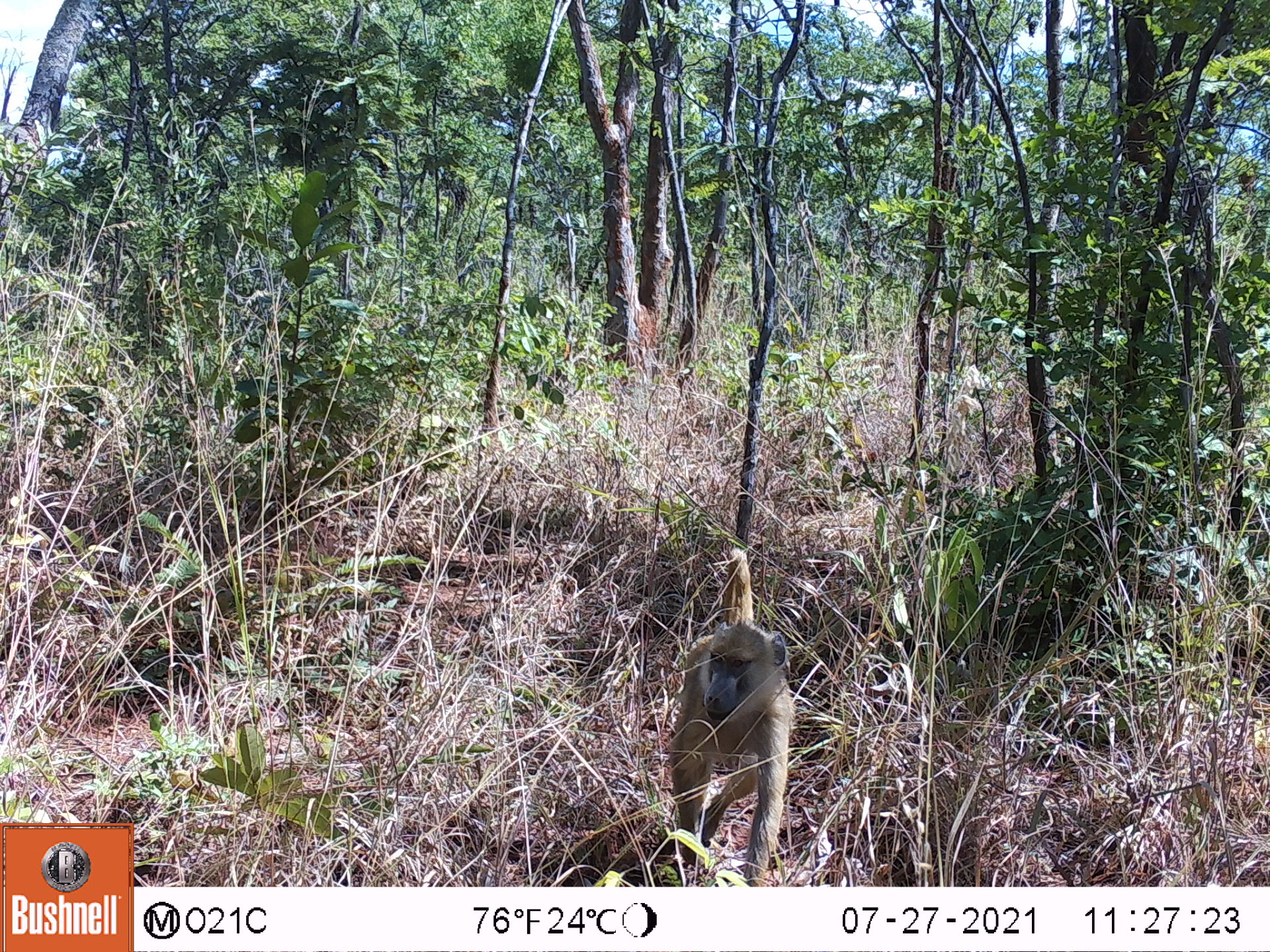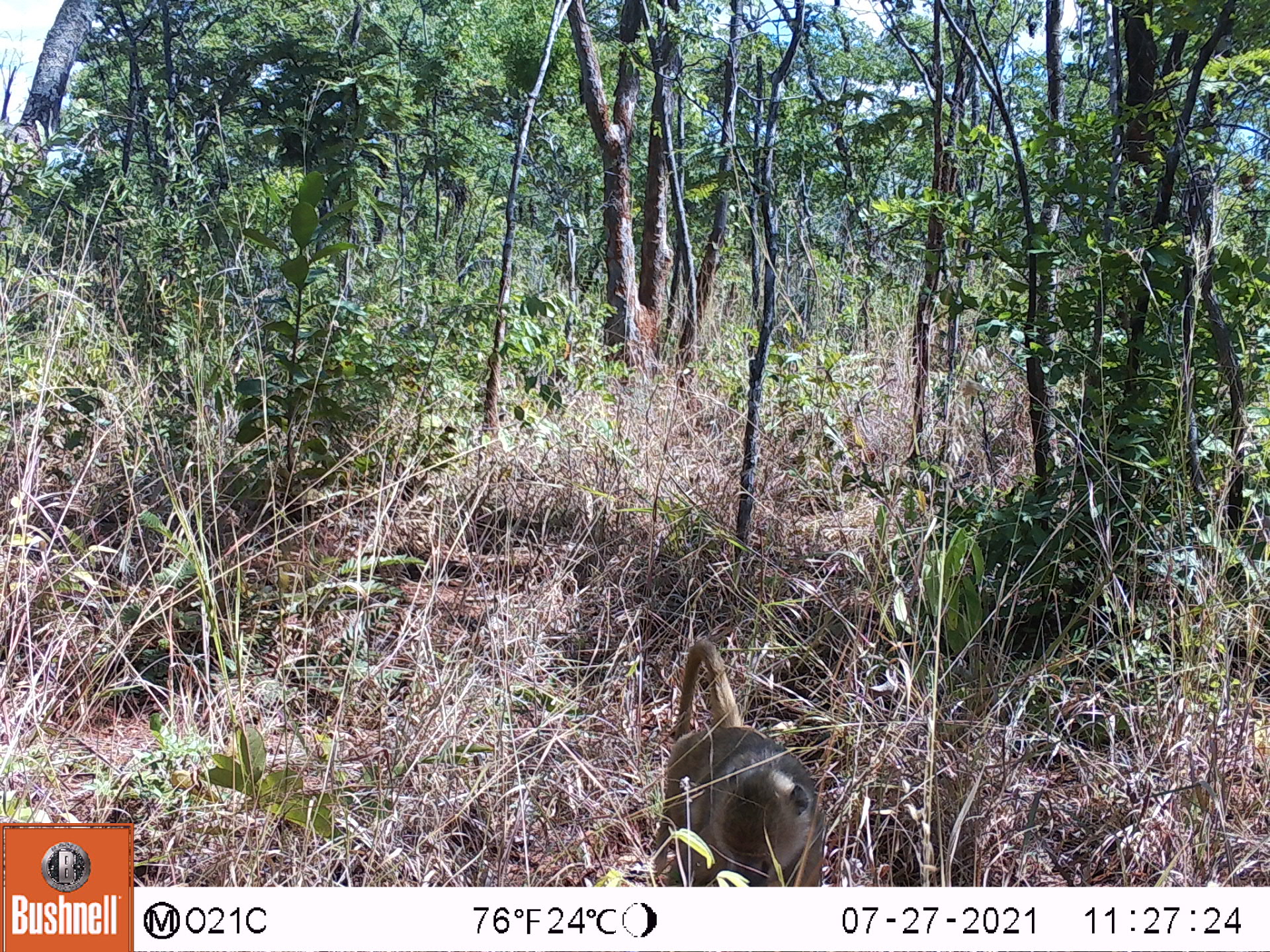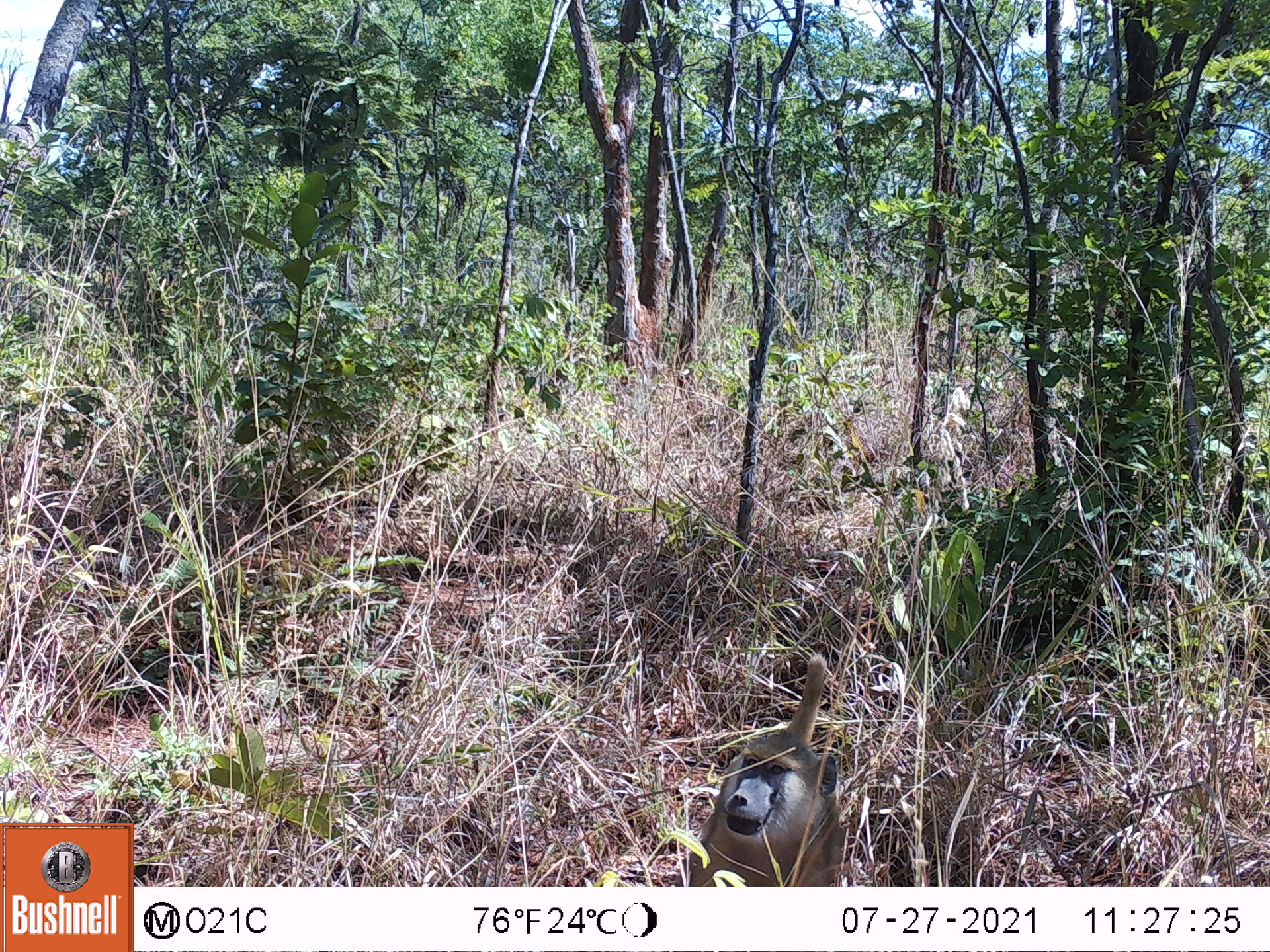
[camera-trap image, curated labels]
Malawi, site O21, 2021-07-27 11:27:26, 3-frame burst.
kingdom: Animalia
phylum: Chordata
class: Mammalia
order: Primates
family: Cercopithecidae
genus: Papio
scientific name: Papio cynocephalus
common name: yellow baboon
Yellow baboon (Papio cynocephalus), count 1.